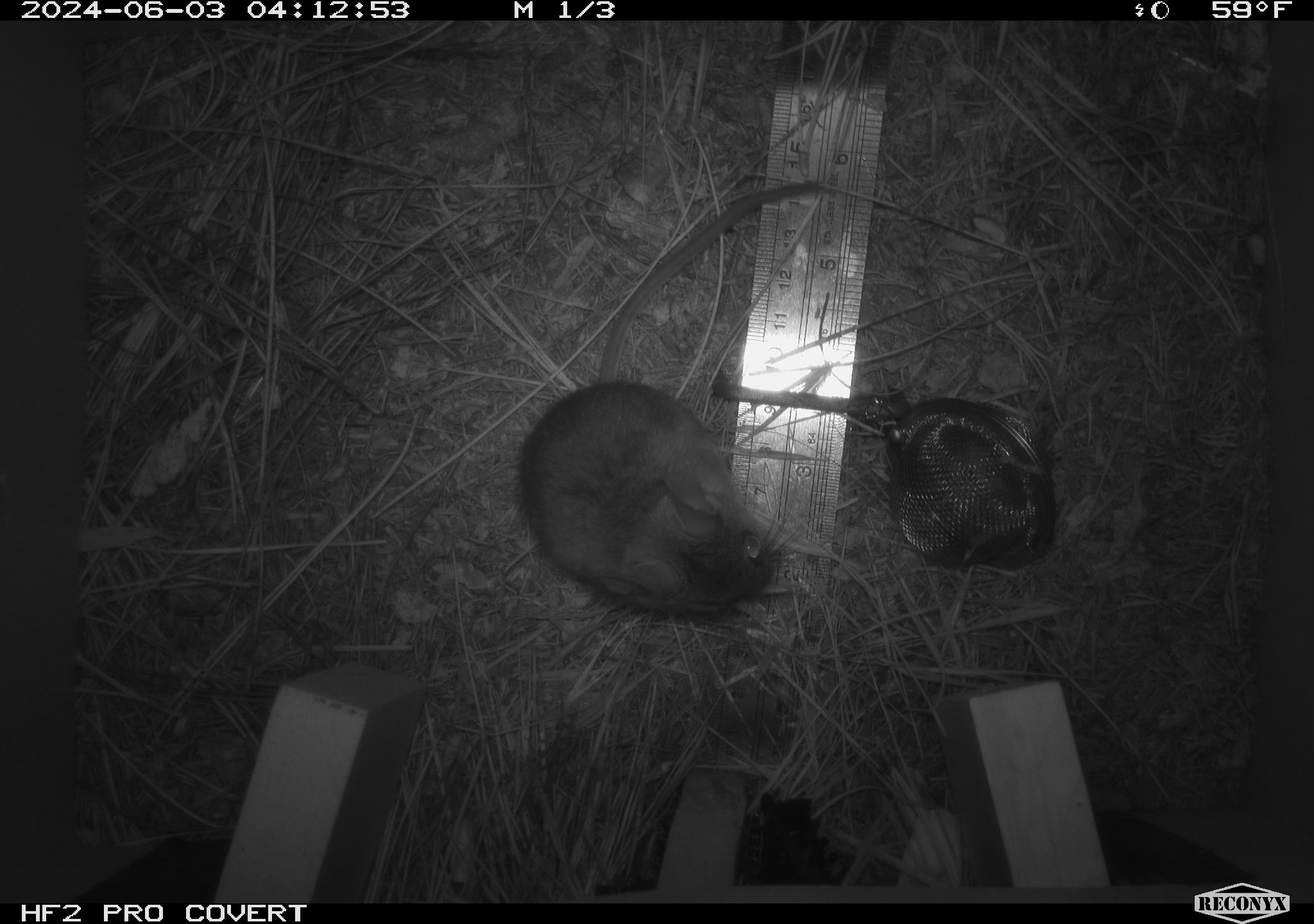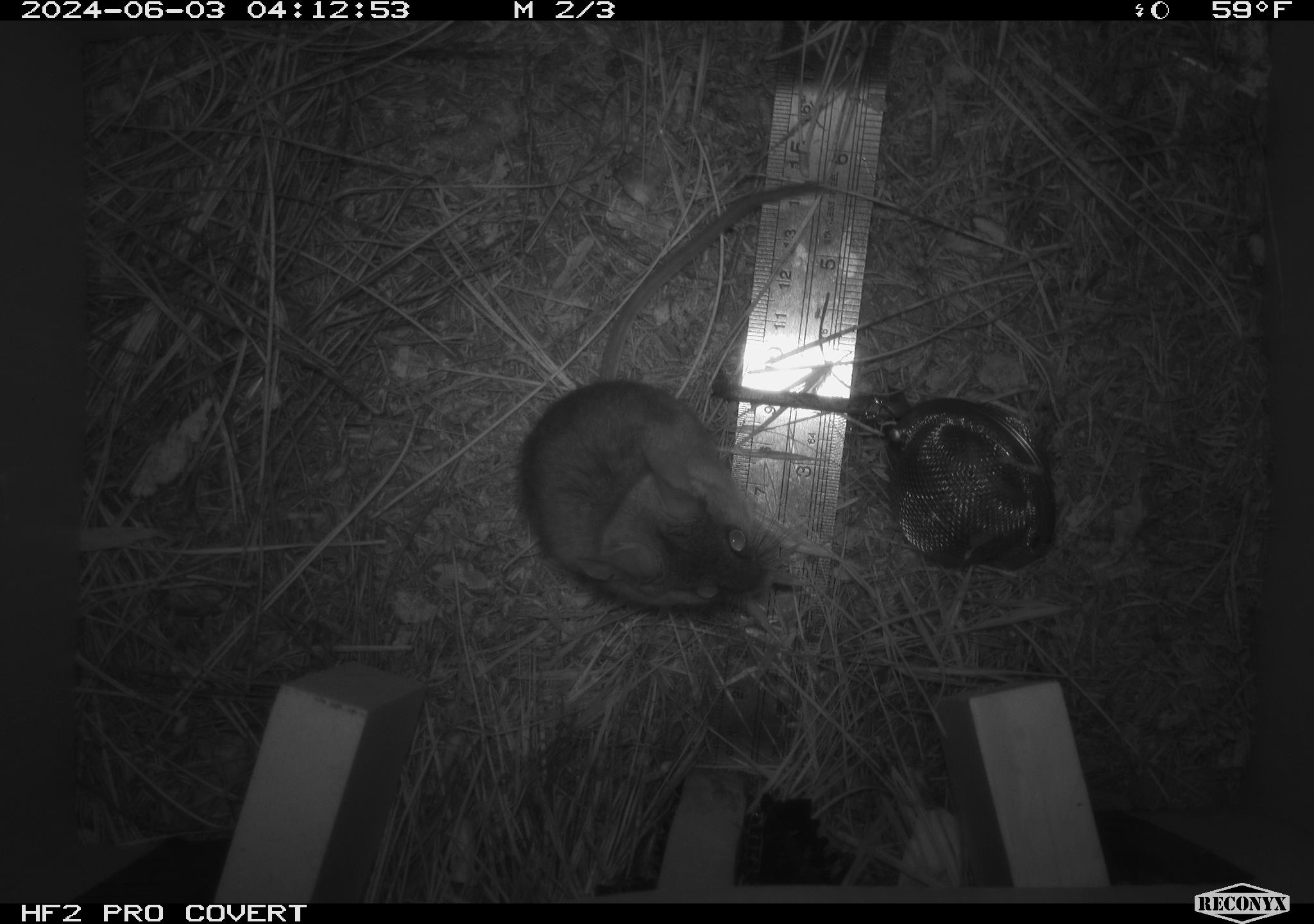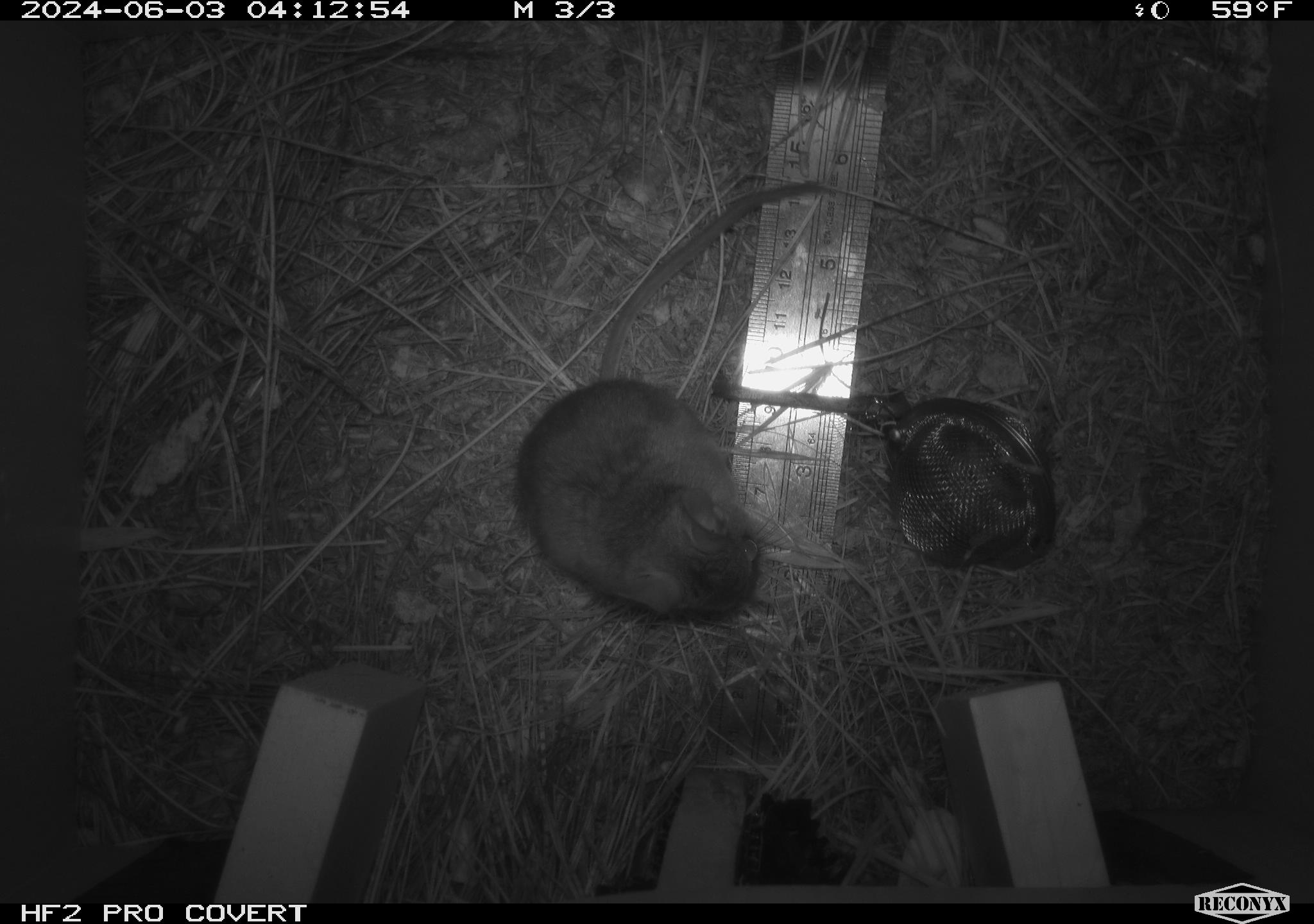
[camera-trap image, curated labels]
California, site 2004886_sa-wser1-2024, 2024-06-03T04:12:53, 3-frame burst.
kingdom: Animalia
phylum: Chordata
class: Mammalia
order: Rodentia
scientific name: Rodentia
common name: mouse species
Mouse species (Rodentia).